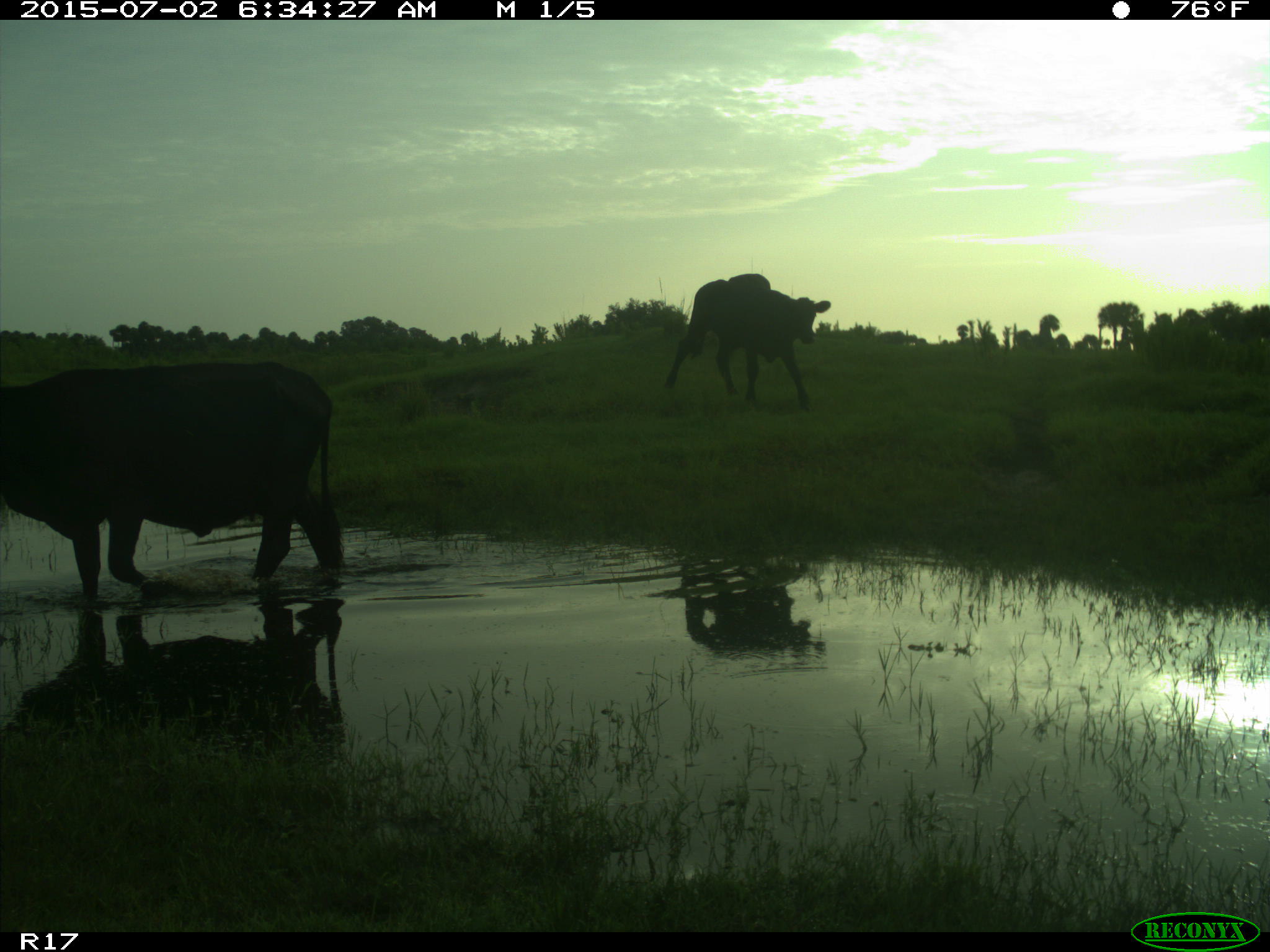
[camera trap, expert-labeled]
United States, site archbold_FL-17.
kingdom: Animalia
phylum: Chordata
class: Mammalia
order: Artiodactyla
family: Bovidae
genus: Bos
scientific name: Bos taurus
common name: domestic cow